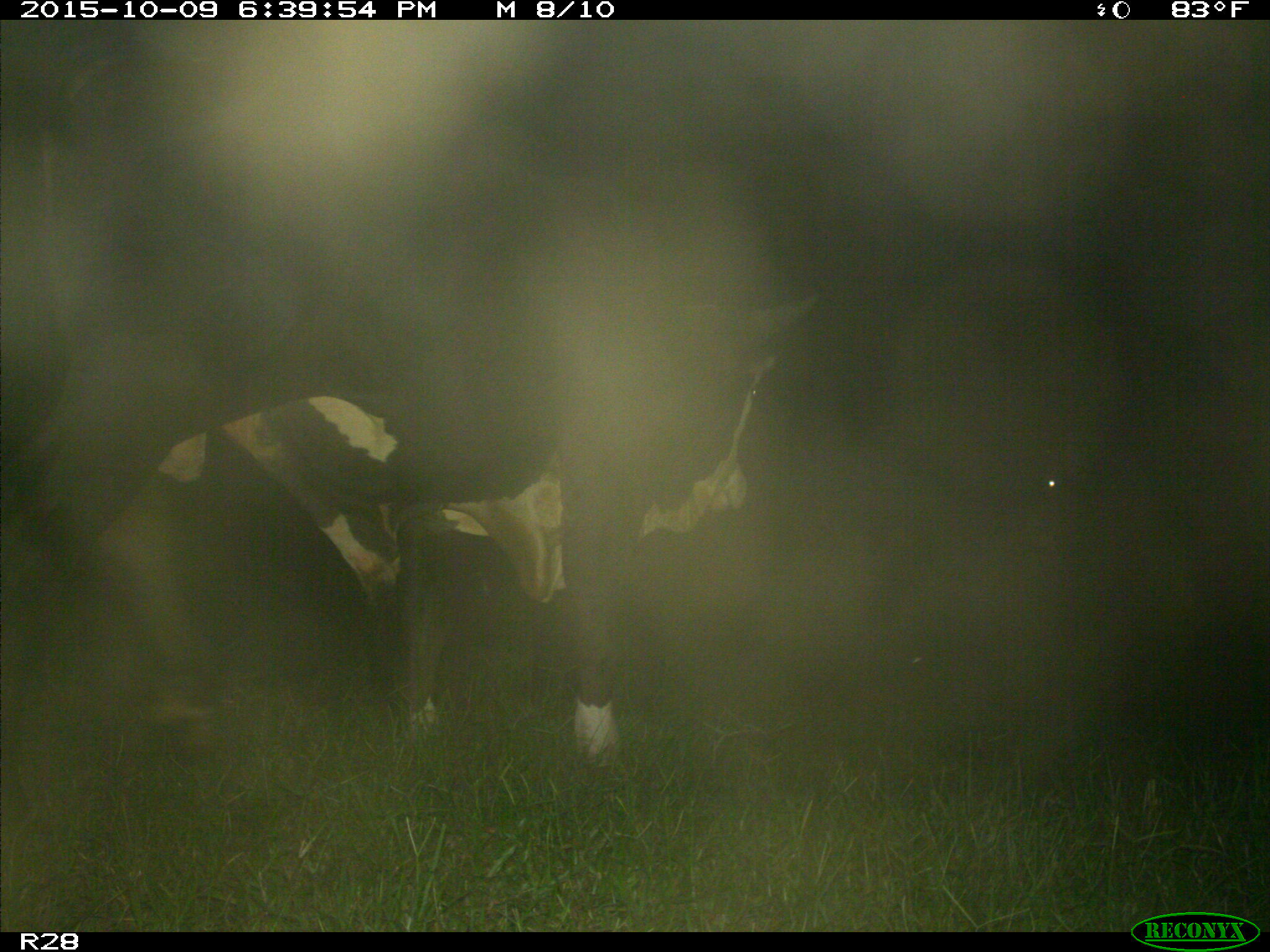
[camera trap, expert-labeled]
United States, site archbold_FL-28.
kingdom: Animalia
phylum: Chordata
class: Mammalia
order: Artiodactyla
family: Bovidae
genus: Bos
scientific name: Bos taurus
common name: domestic cow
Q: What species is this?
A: Bos taurus (domestic cow).